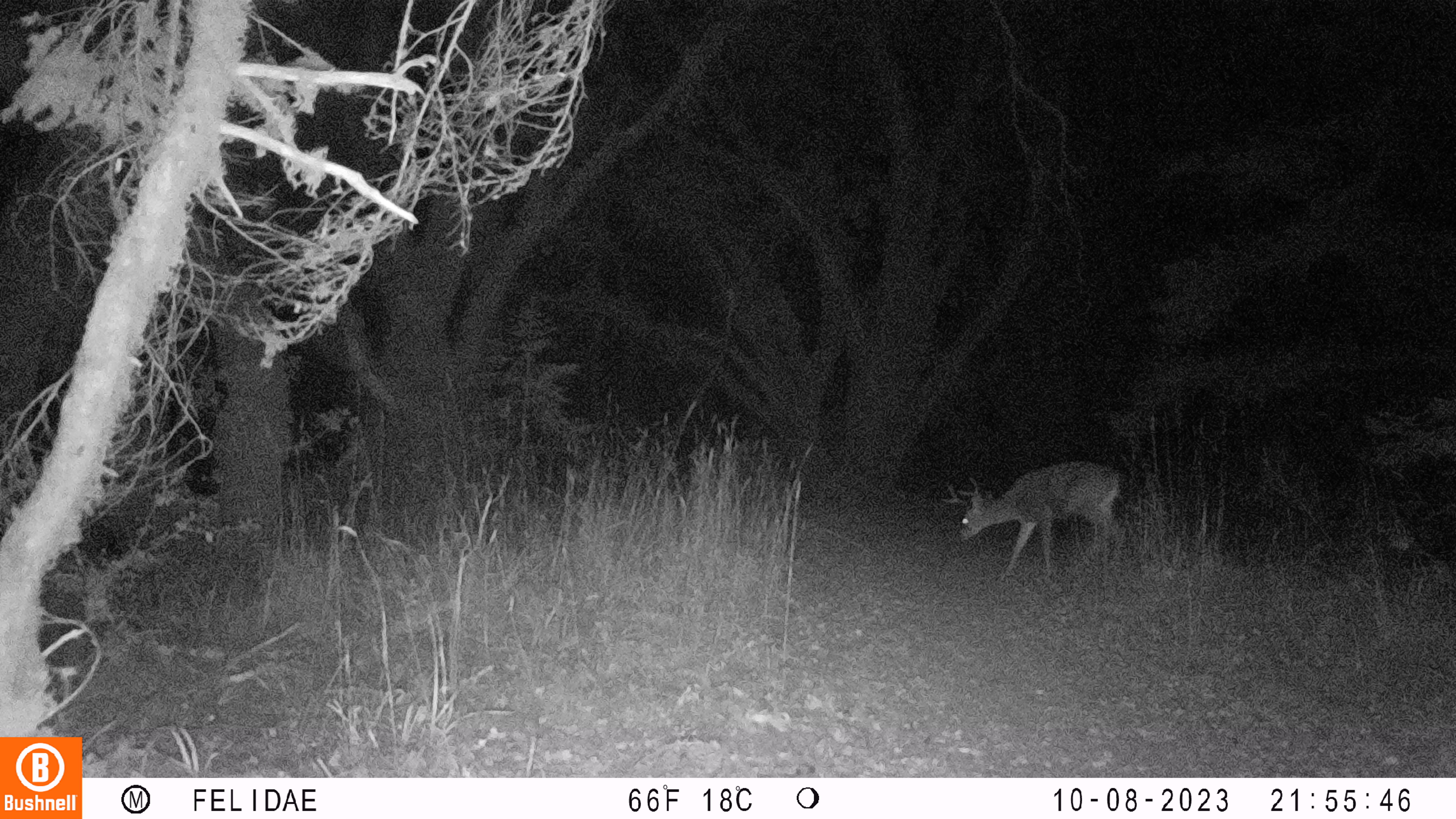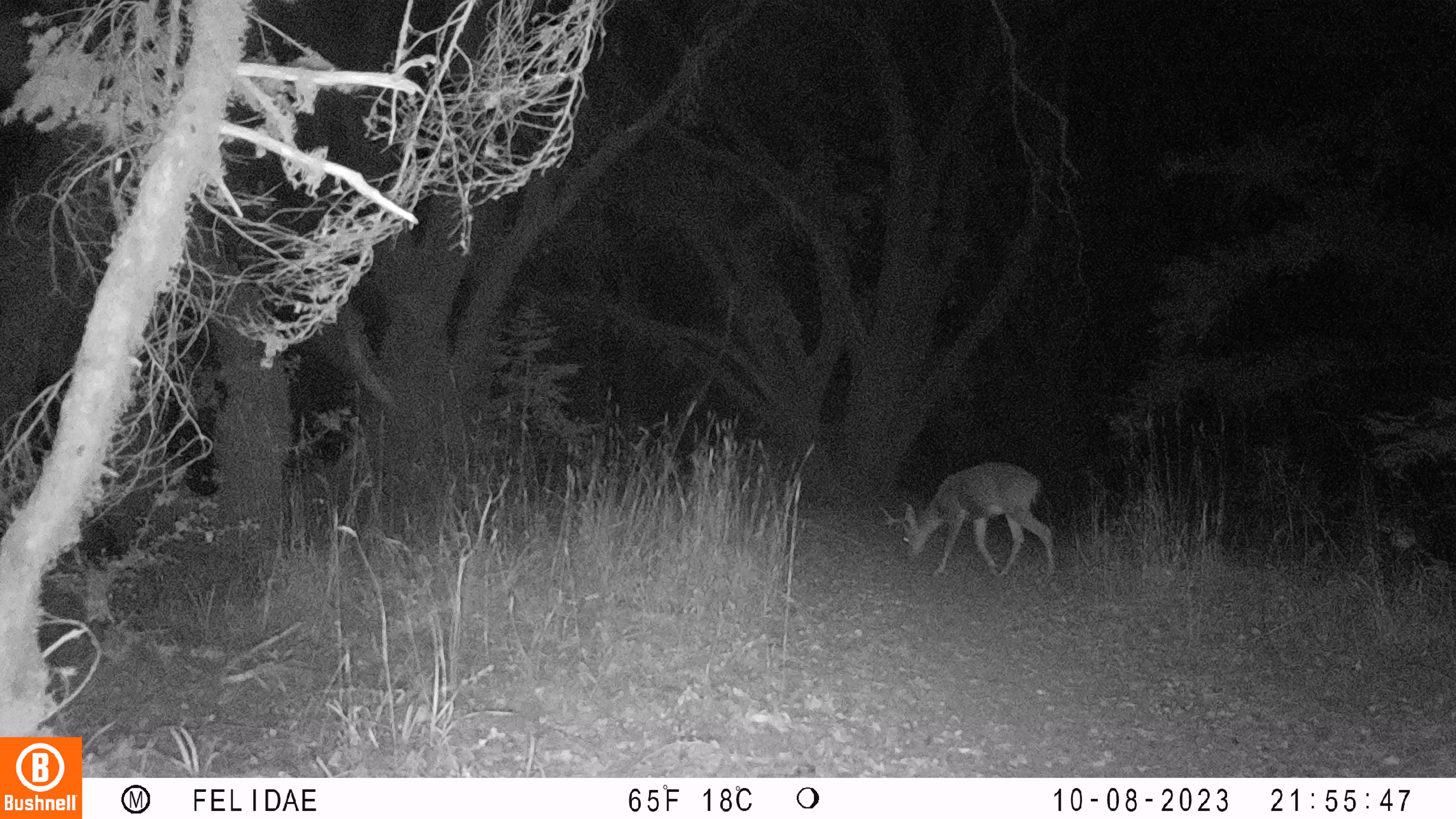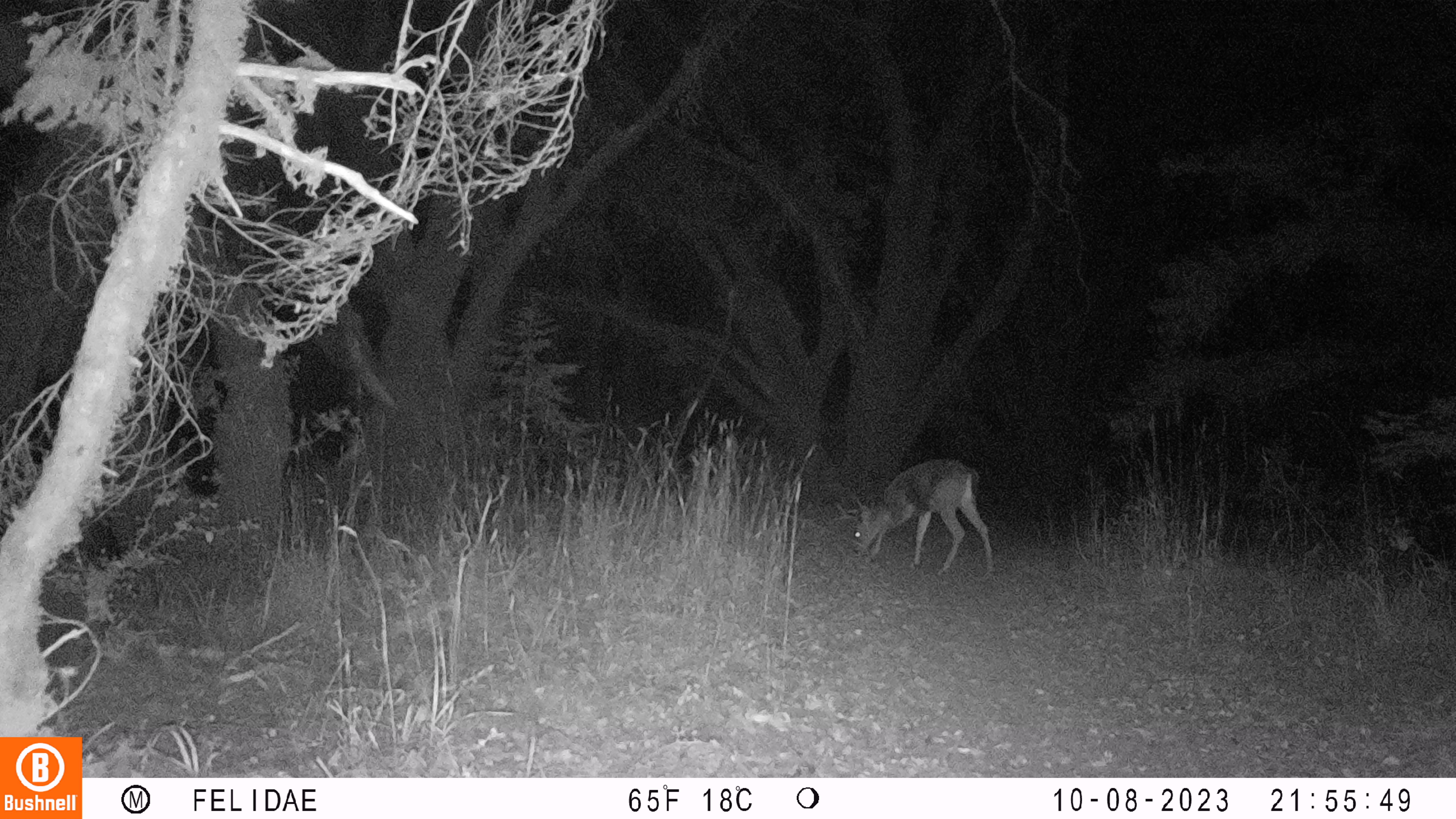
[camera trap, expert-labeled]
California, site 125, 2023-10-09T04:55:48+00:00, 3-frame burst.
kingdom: Animalia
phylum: Chordata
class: Mammalia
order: Artiodactyla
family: Cervidae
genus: Odocoileus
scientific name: Odocoileus hemionus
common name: mule deer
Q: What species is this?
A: Mule deer (Odocoileus hemionus).